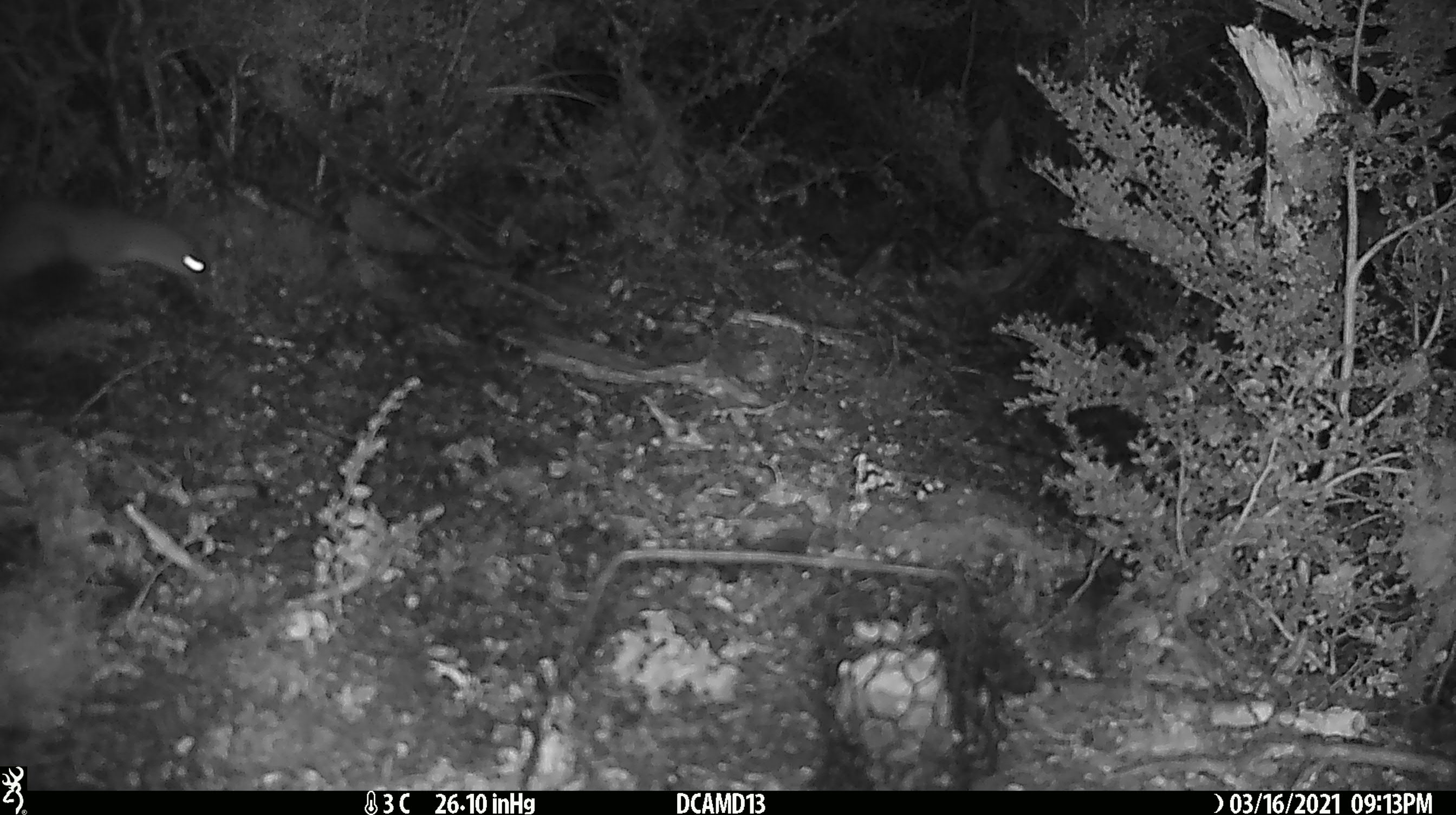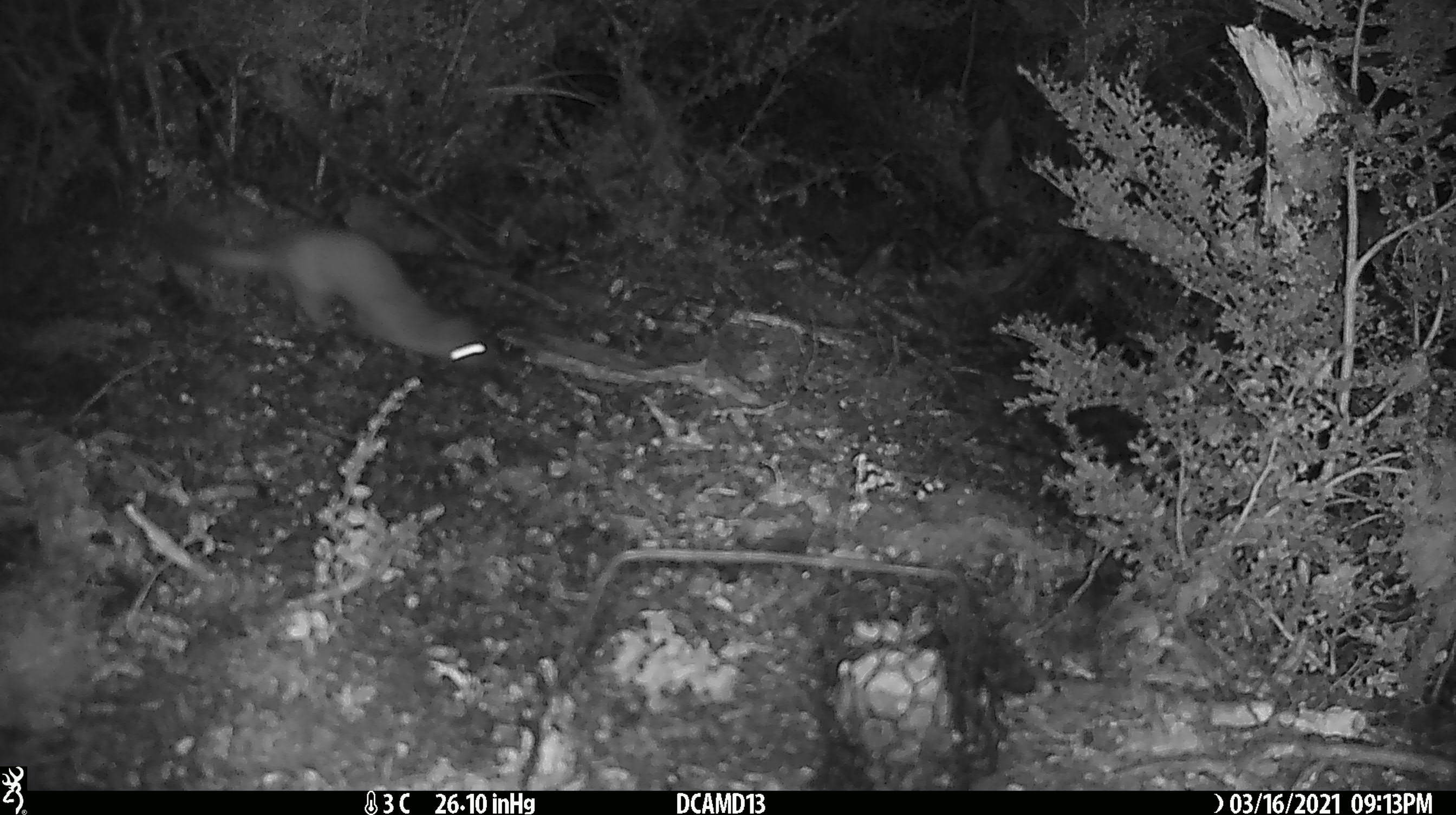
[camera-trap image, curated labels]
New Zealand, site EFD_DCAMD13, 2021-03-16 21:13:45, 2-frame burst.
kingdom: Animalia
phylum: Chordata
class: Mammalia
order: Carnivora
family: Mustelidae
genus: Mustela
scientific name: Mustela erminea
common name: stoat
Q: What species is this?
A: Stoat (Mustela erminea).